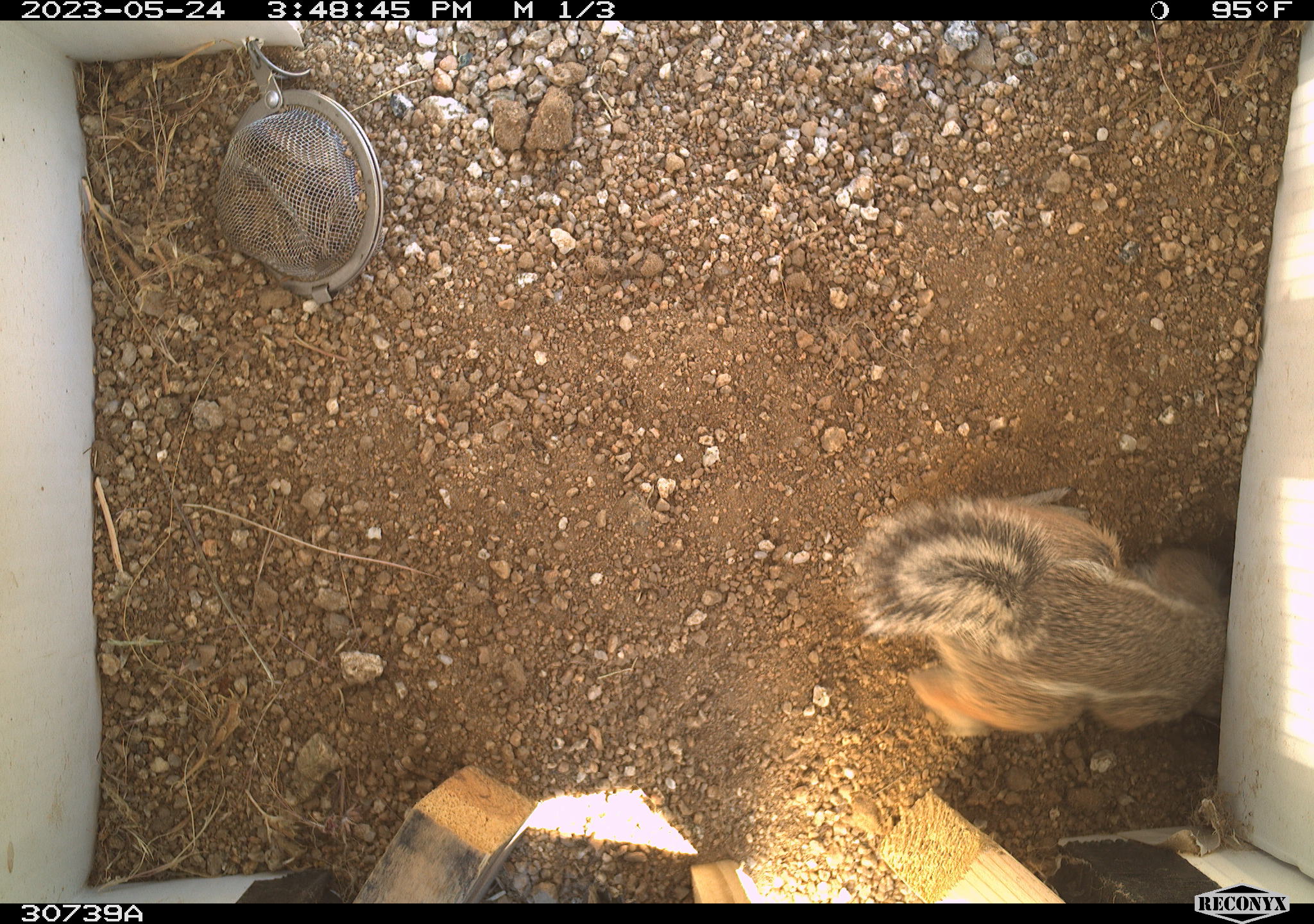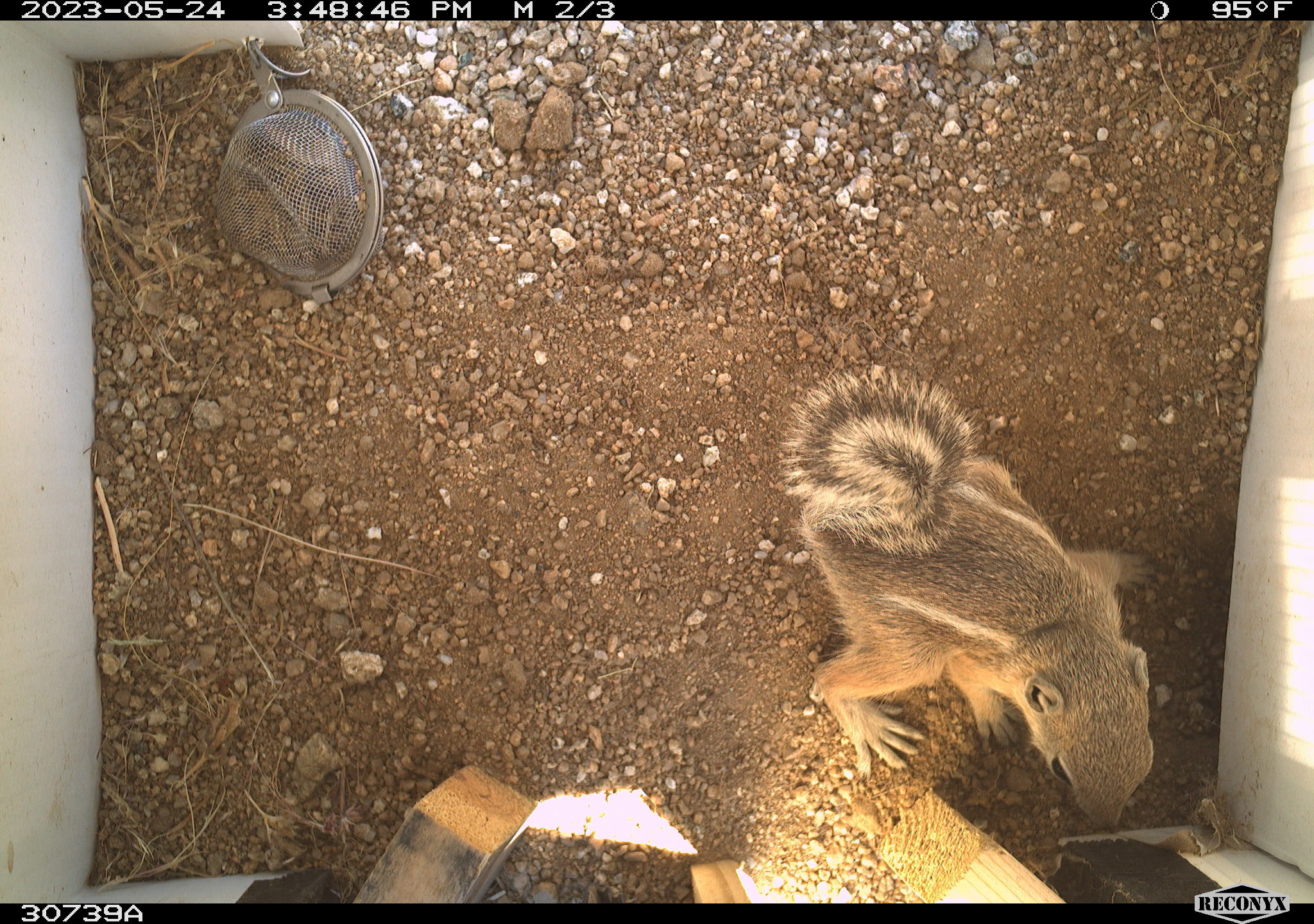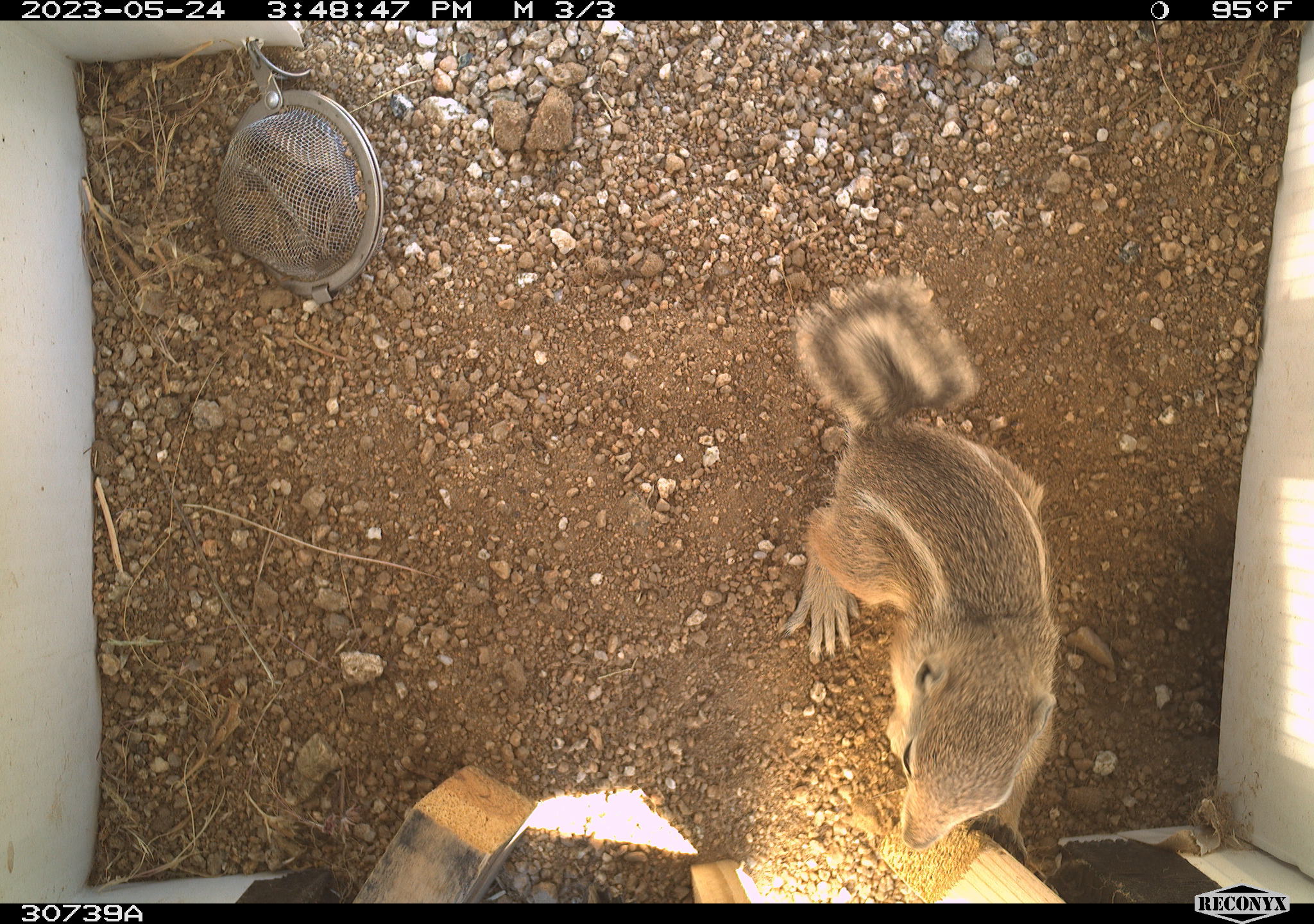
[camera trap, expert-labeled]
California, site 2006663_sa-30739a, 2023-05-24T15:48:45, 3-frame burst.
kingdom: Animalia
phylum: Chordata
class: Mammalia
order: Rodentia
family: Sciuridae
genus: Ammospermophilus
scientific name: Ammospermophilus leucurus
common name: white-tailed antelope squirrel